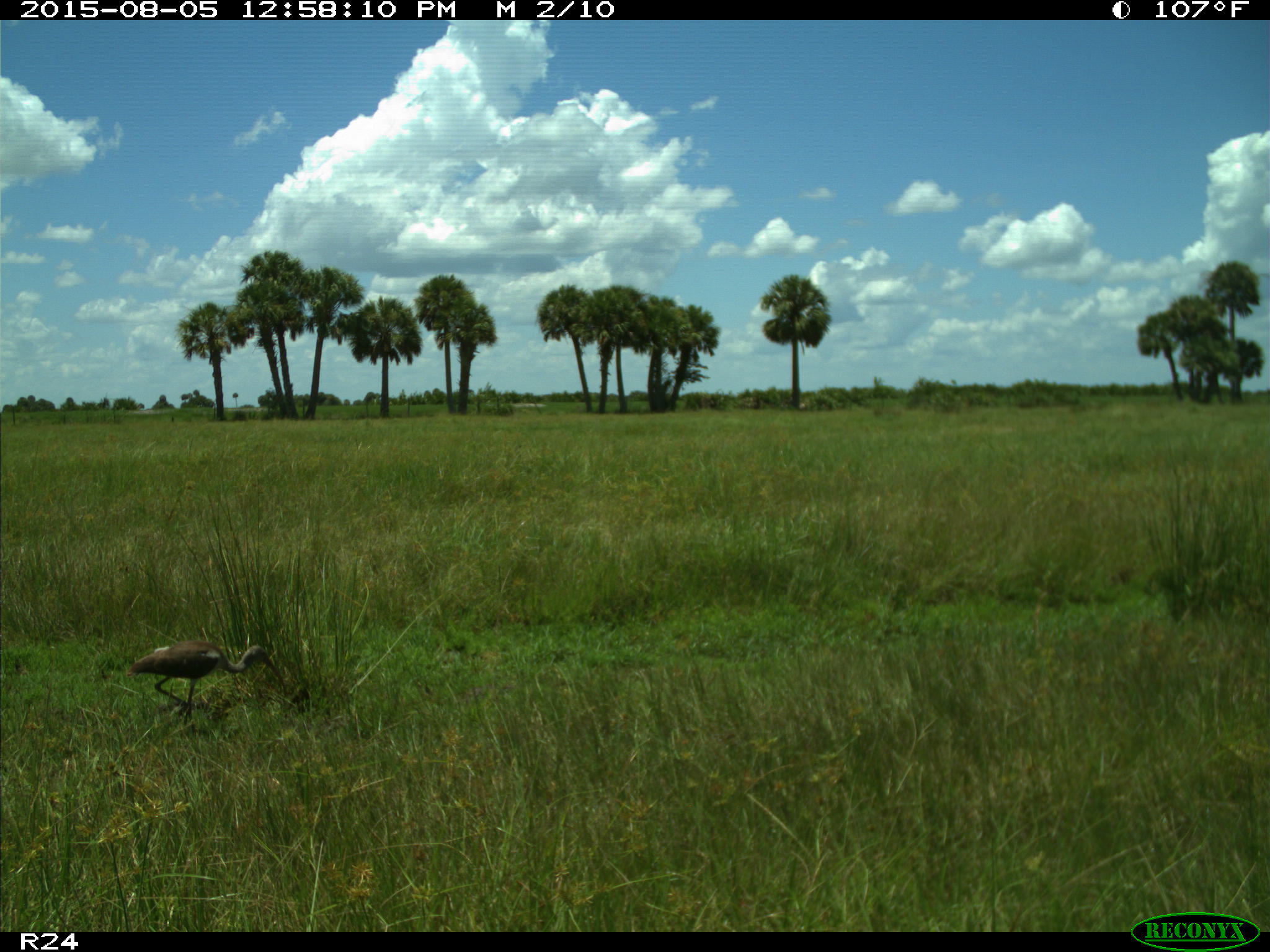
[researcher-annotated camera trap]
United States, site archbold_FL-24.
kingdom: Animalia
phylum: Chordata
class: Aves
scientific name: Aves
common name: birds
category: unidentified bird